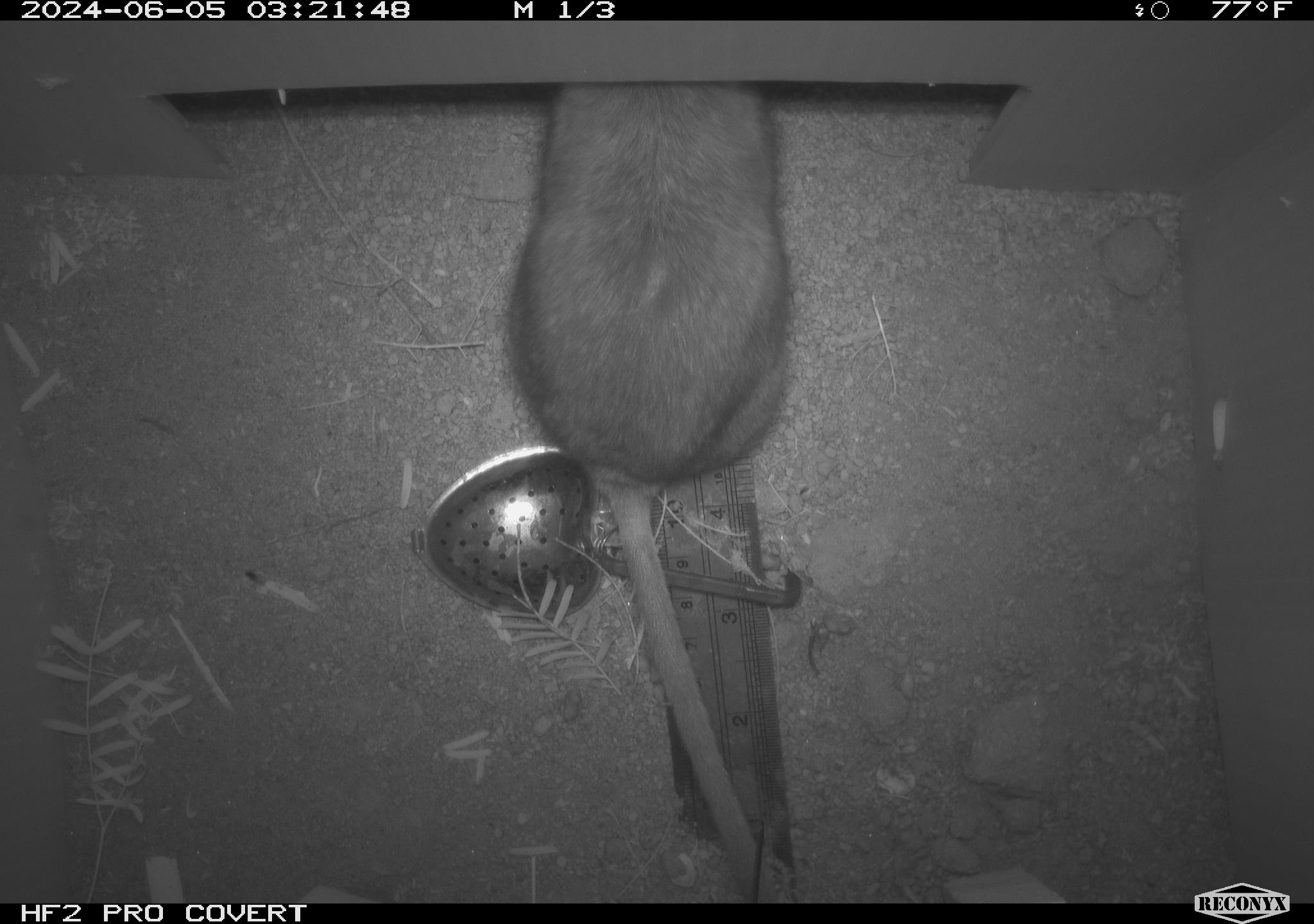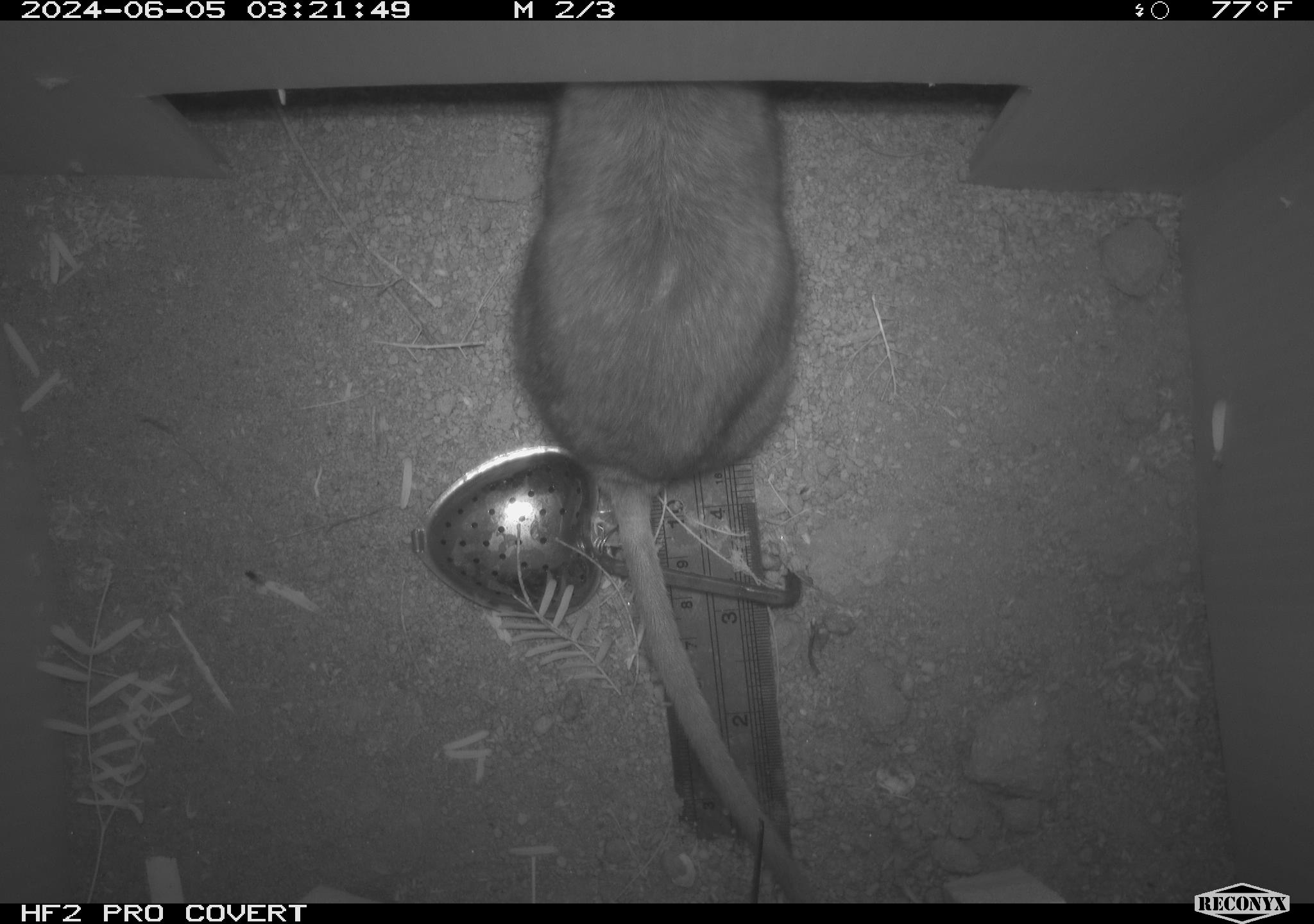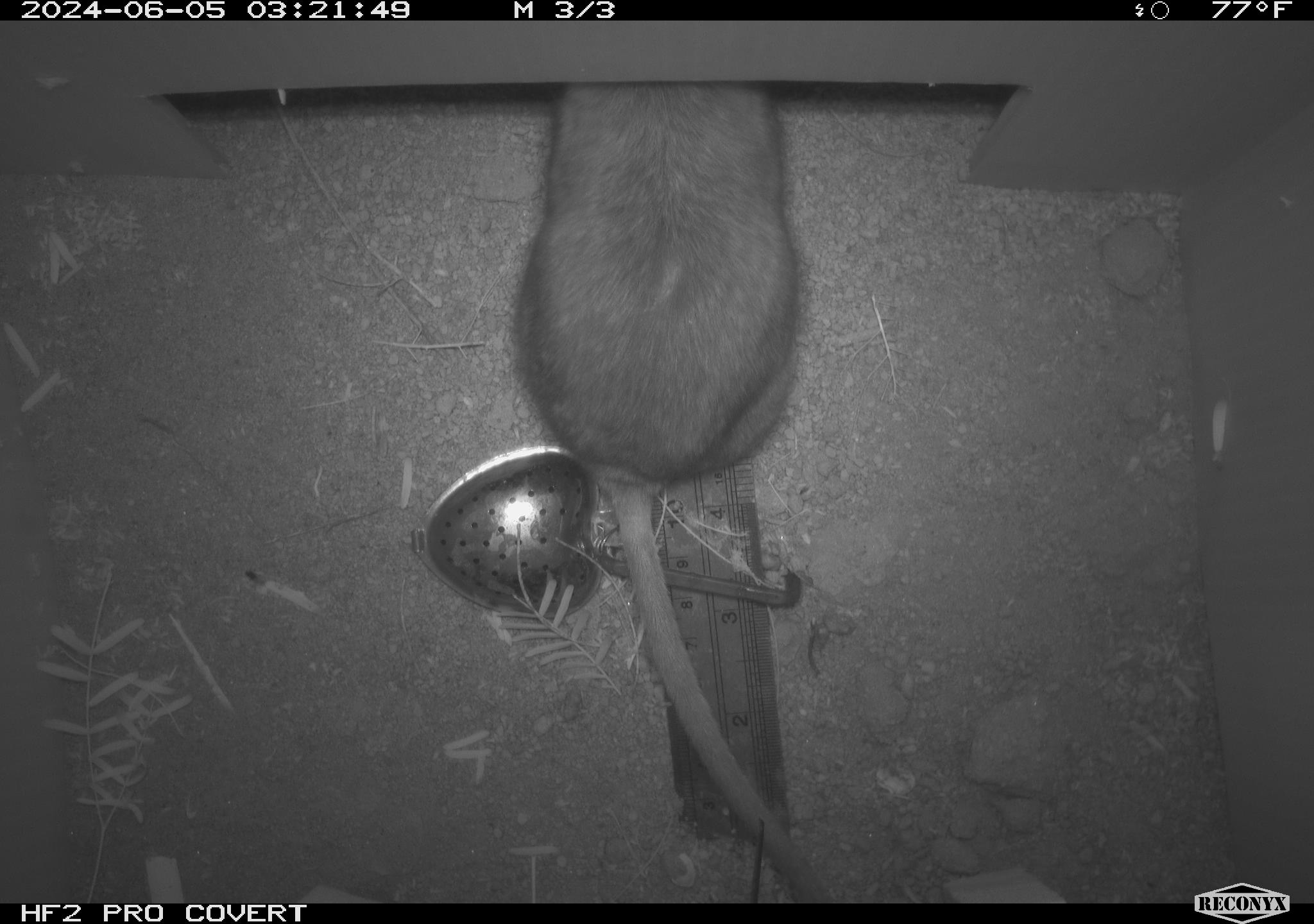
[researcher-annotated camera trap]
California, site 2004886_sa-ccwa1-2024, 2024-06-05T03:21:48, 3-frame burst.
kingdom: Animalia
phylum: Chordata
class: Mammalia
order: Rodentia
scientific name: Rodentia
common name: woodrat or rat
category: woodrat or rat species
Woodrat or rat species (woodrat or rat) (Rodentia).